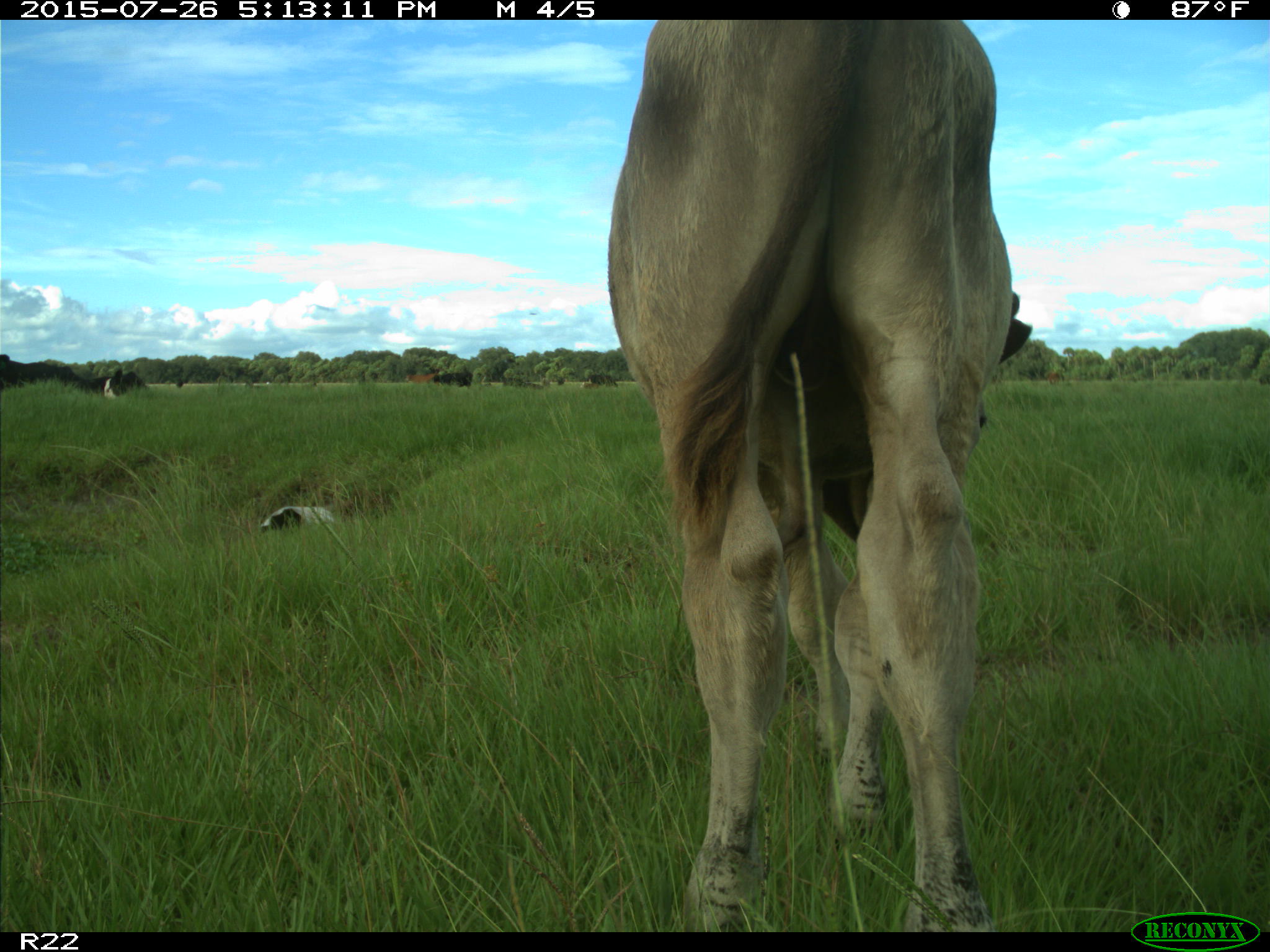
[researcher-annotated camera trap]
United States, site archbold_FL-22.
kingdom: Animalia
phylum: Chordata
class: Mammalia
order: Artiodactyla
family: Bovidae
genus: Bos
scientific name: Bos taurus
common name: domestic cow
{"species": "Bos taurus (domestic cow)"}